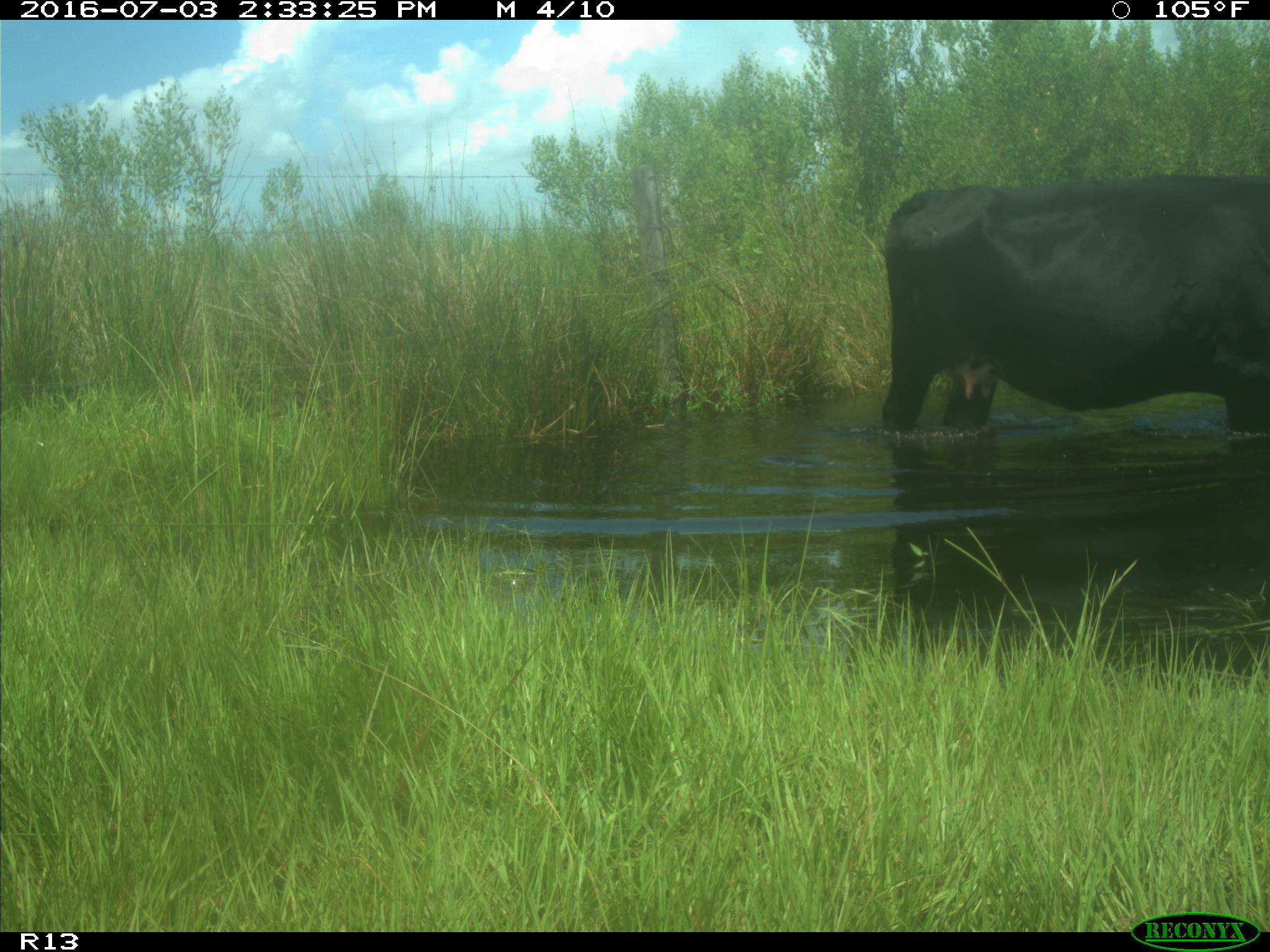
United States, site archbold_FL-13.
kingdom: Animalia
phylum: Chordata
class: Mammalia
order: Artiodactyla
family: Bovidae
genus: Bos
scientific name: Bos taurus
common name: domestic cow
Bos taurus (domestic cow).